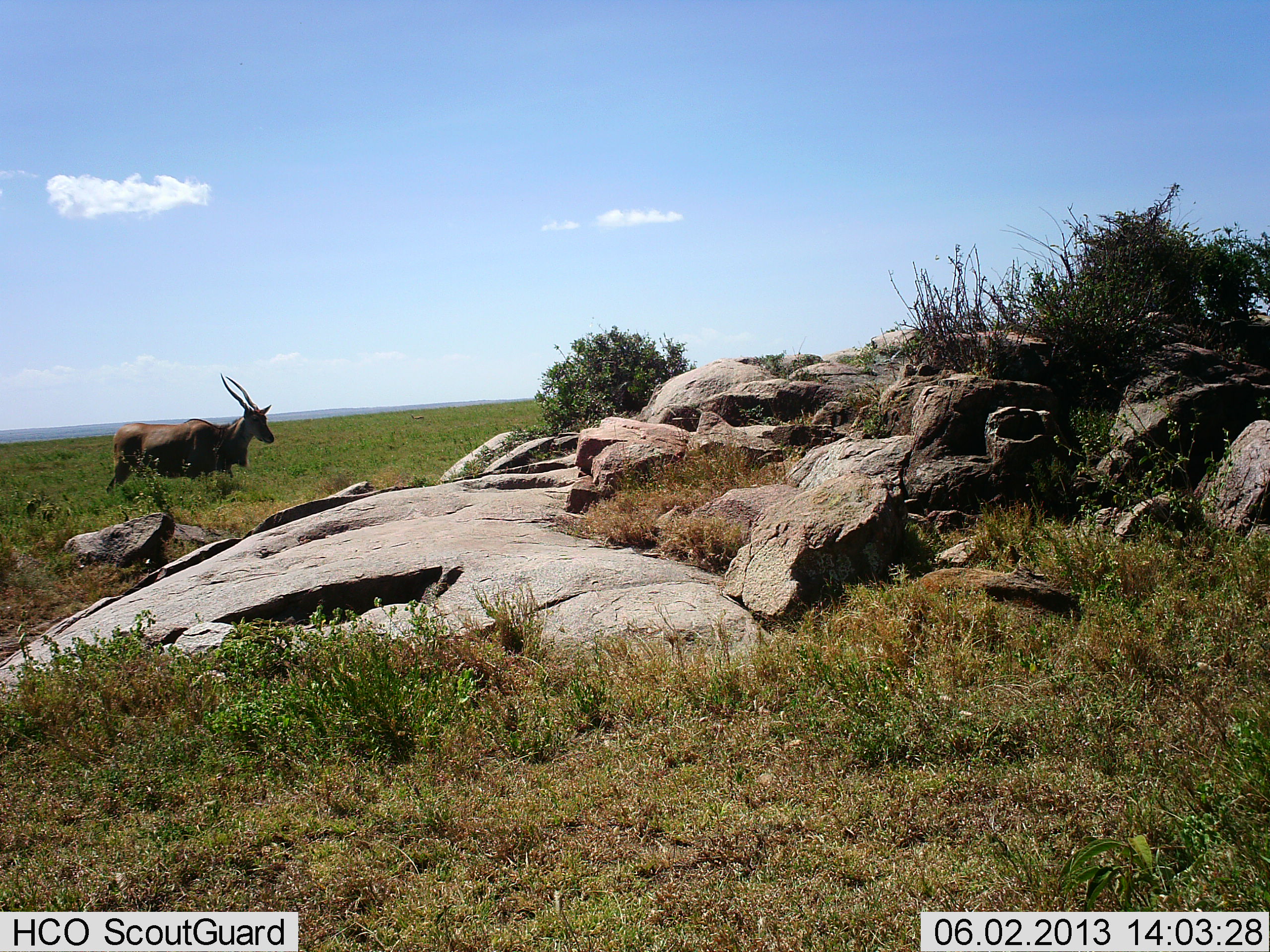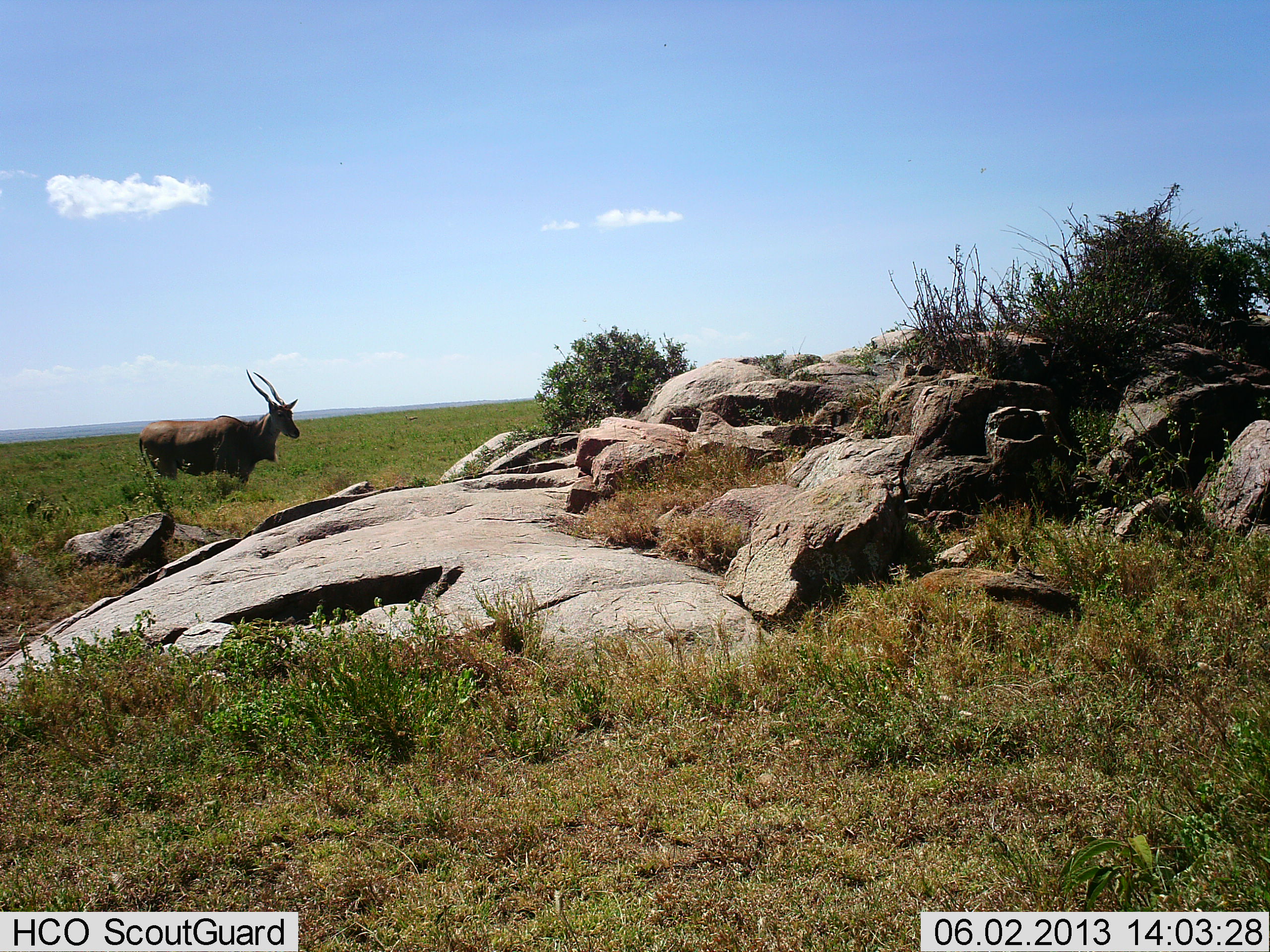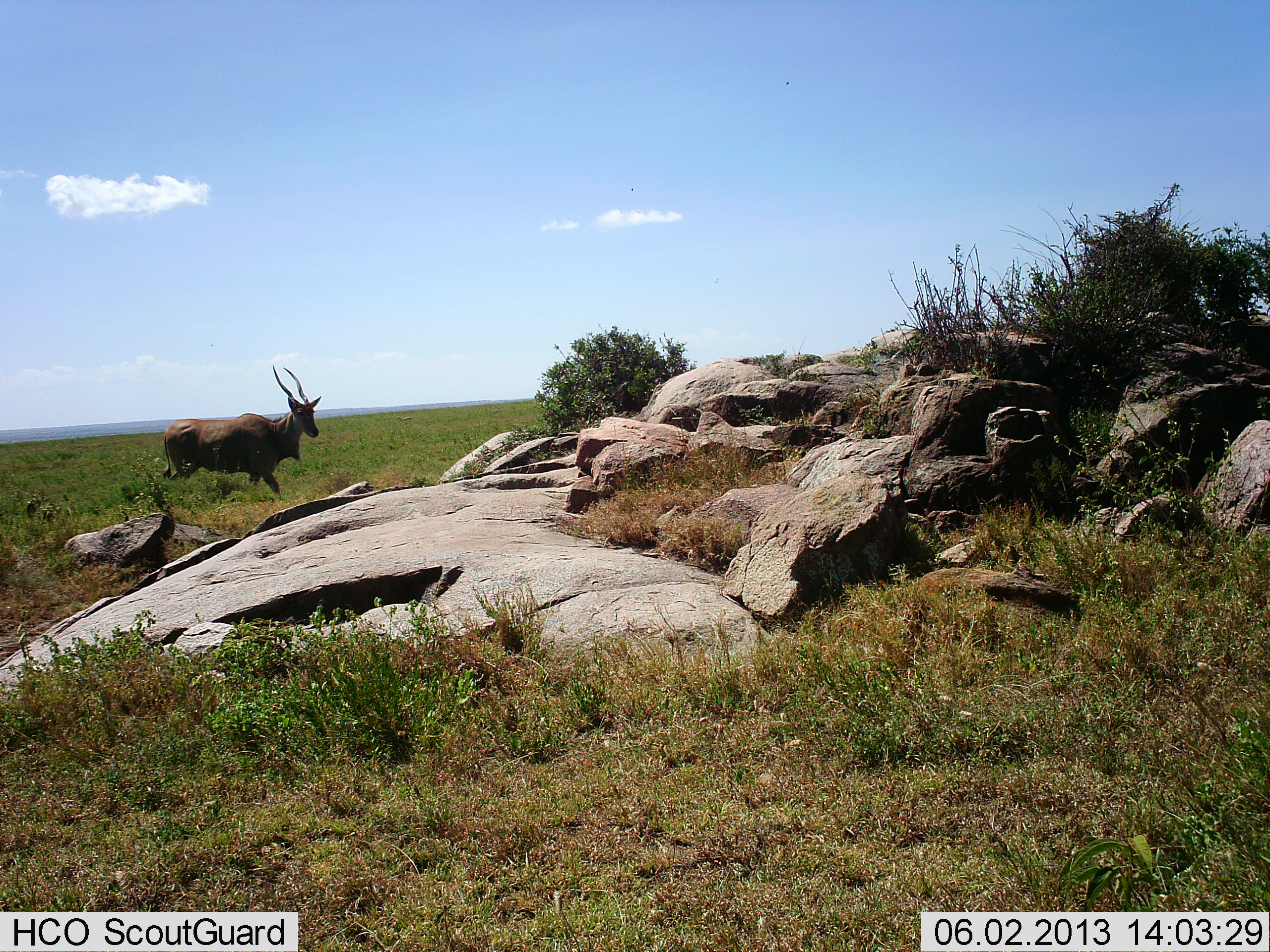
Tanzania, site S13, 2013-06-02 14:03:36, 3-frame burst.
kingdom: Animalia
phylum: Chordata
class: Mammalia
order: Artiodactyla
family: Bovidae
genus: Tragelaphus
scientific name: Tragelaphus oryx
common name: eland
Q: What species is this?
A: Eland (Tragelaphus oryx).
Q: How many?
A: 1.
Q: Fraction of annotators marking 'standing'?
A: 19%.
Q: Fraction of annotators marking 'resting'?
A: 0%.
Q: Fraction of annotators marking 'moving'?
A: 81%.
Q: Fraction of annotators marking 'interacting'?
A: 0%.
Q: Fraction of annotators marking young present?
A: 0%.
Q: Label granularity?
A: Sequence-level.